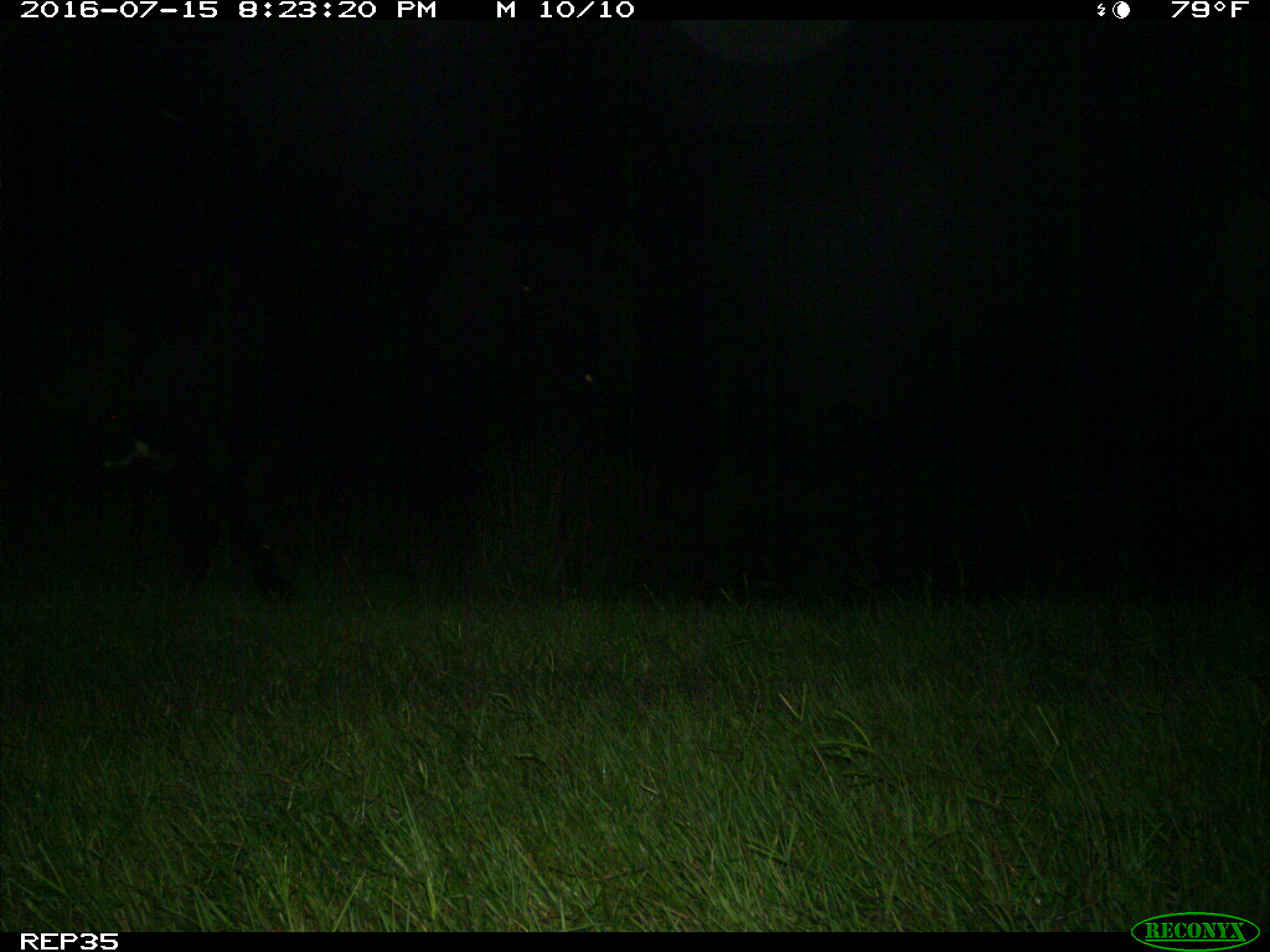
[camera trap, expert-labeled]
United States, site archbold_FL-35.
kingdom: Animalia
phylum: Chordata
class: Mammalia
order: Artiodactyla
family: Bovidae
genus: Bos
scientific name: Bos taurus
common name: domestic cow